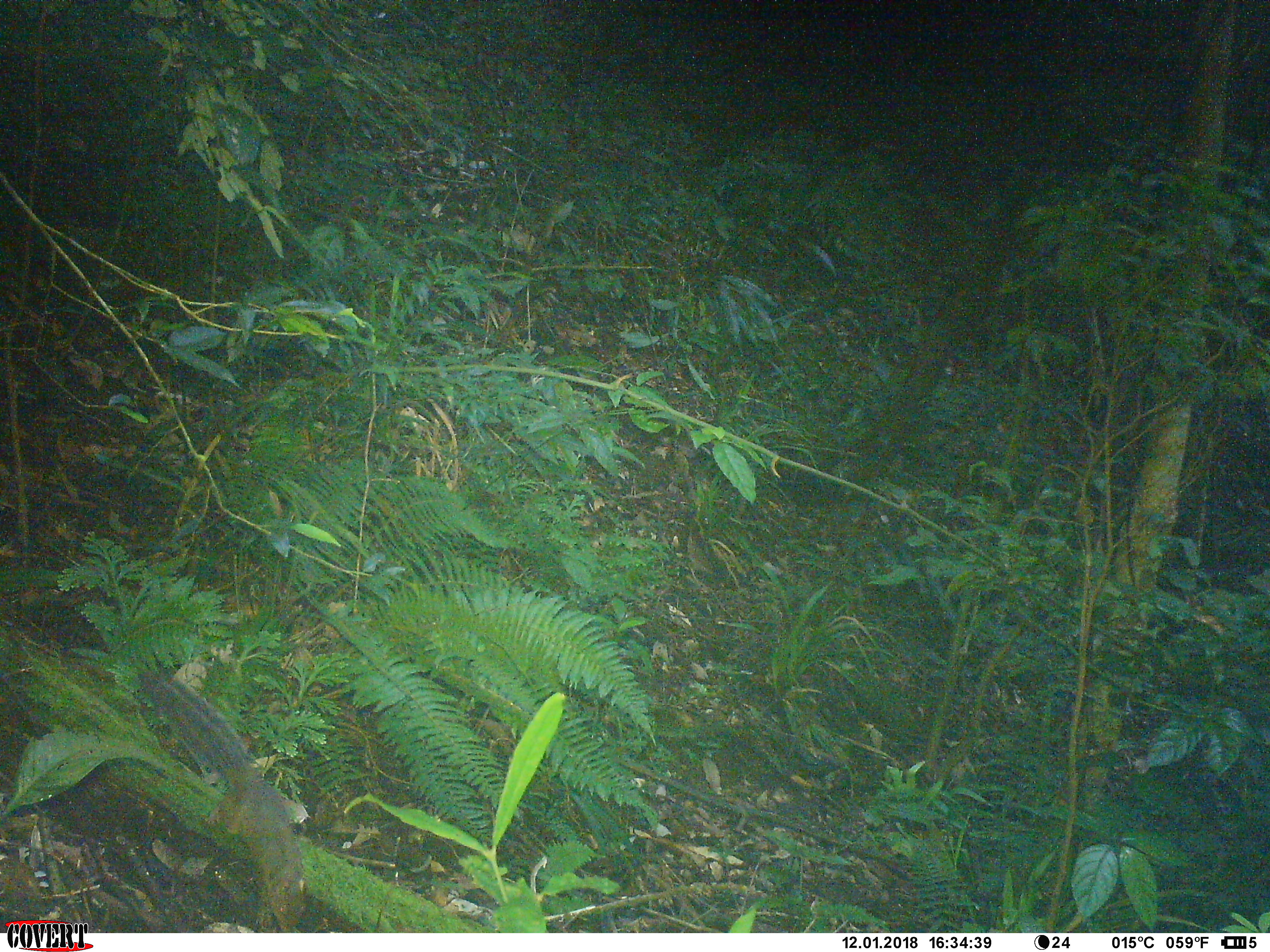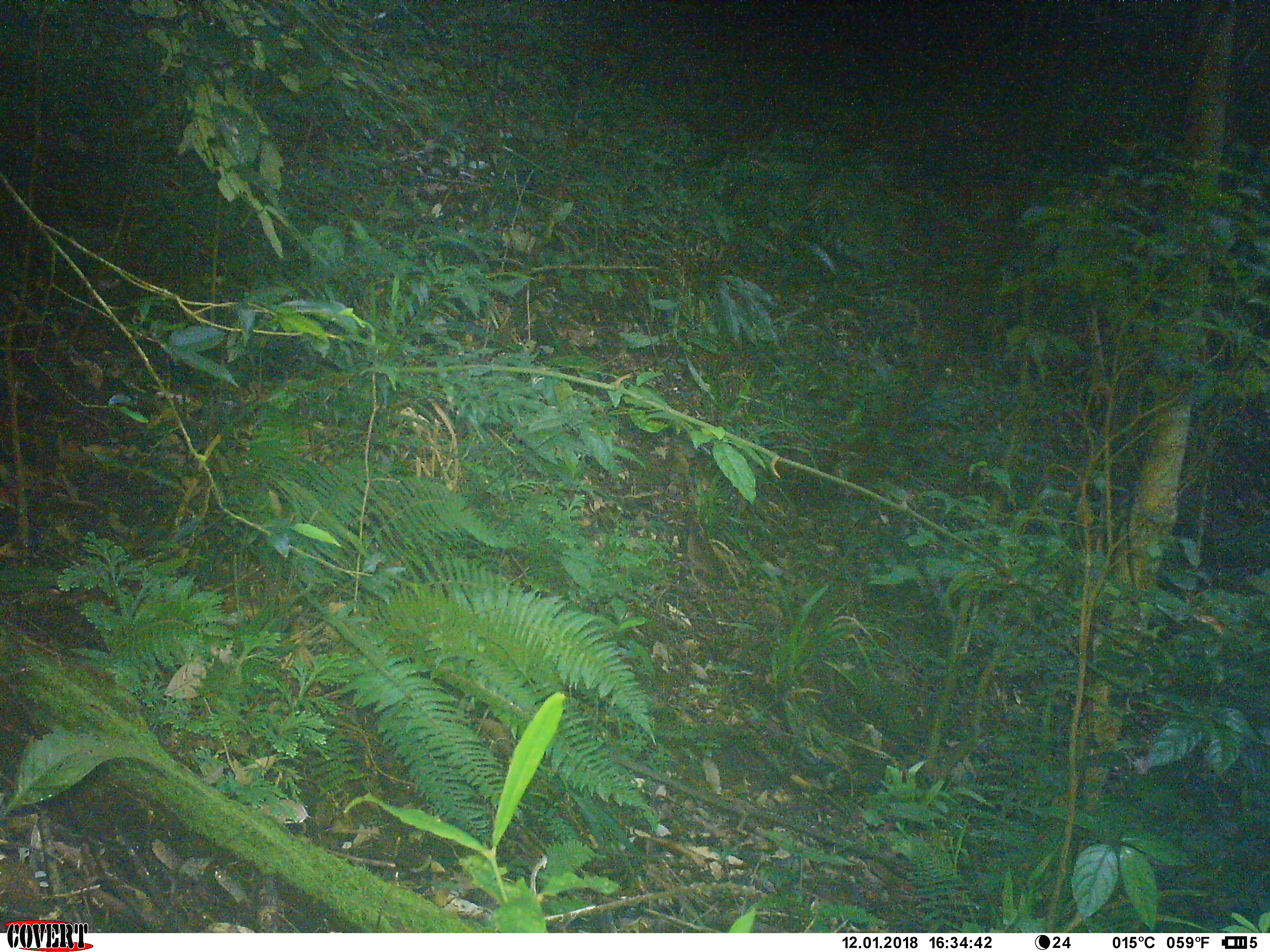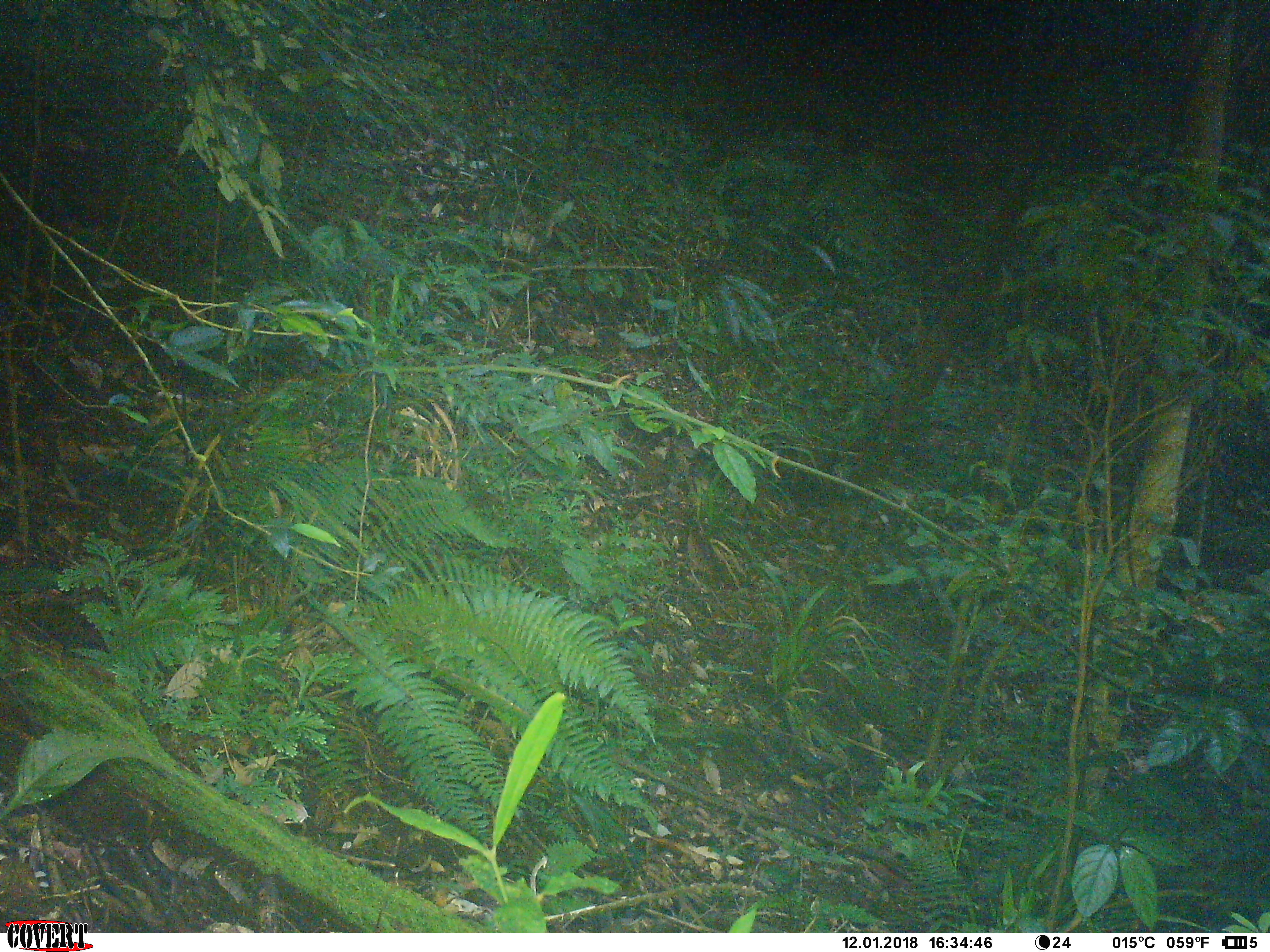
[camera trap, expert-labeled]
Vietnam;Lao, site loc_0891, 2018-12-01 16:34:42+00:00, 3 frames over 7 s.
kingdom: Animalia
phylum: Chordata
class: Mammalia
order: Rodentia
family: Sciuridae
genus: Dremomys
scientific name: Dremomys rufigenis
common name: red-cheeked squirrel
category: red cheeked squirrel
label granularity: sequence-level